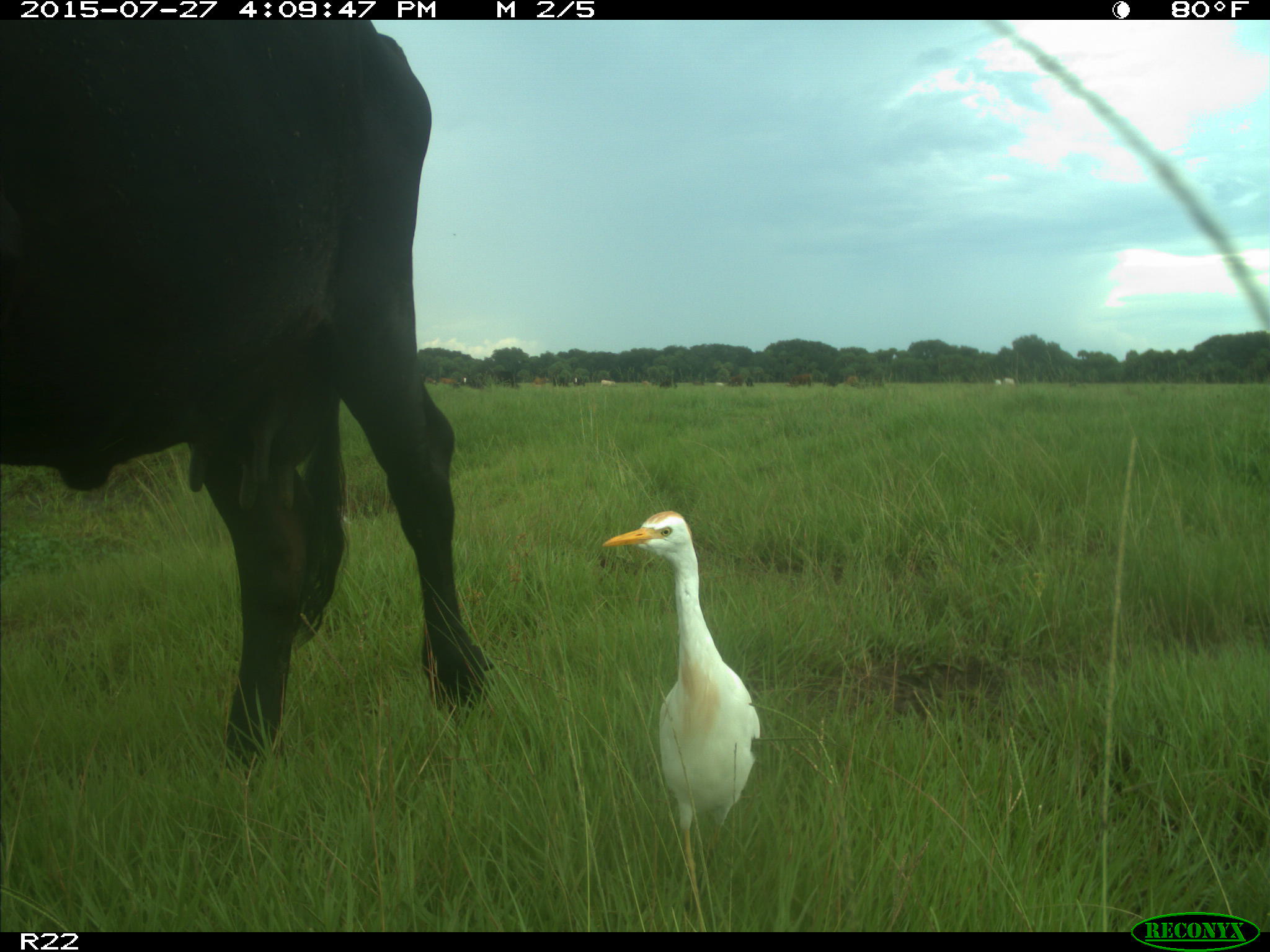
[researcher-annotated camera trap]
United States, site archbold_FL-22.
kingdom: Animalia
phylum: Chordata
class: Mammalia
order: Artiodactyla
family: Bovidae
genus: Bos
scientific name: Bos taurus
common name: domestic cow